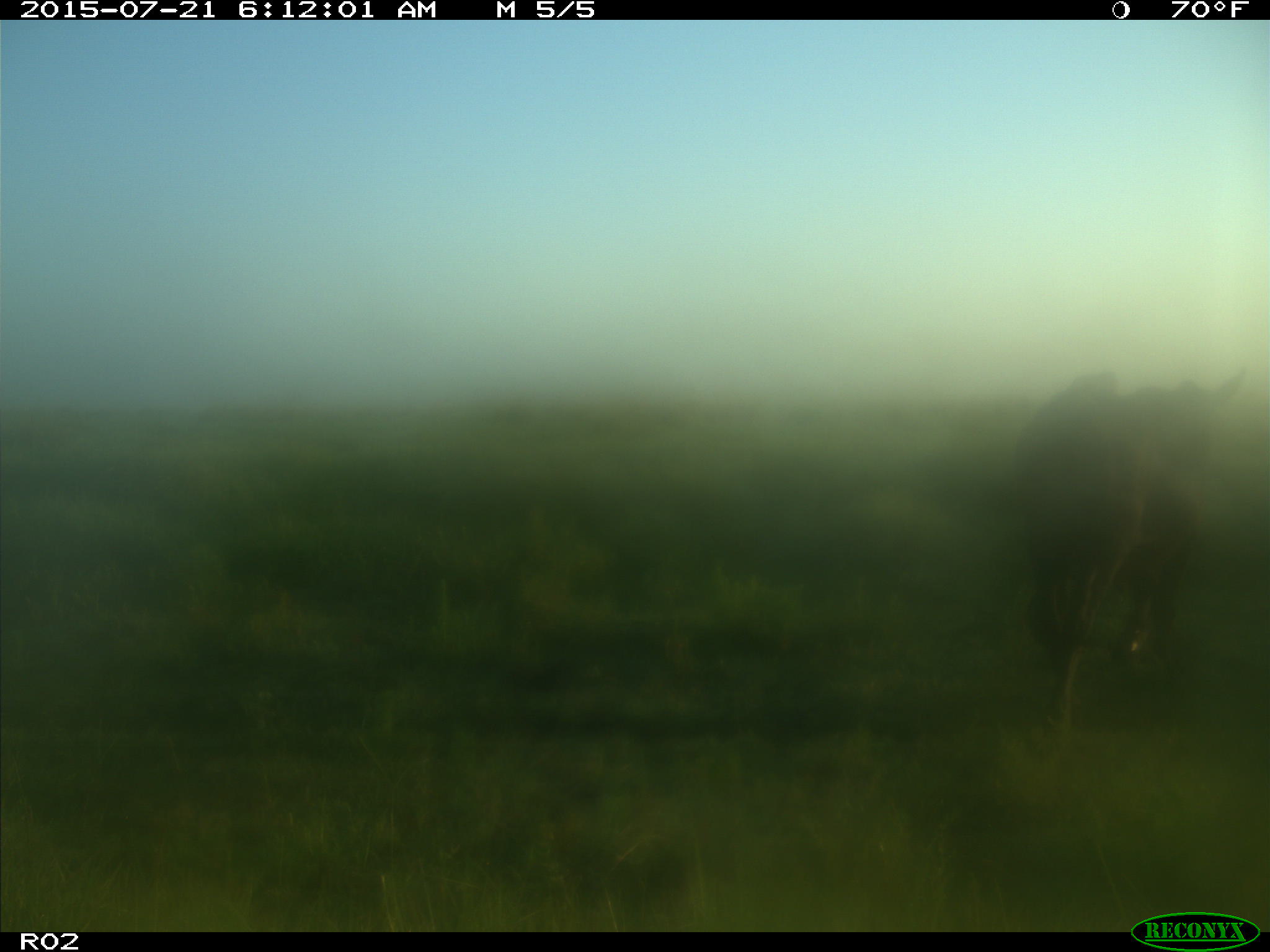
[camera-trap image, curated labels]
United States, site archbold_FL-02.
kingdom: Animalia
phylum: Chordata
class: Mammalia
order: Artiodactyla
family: Bovidae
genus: Bos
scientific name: Bos taurus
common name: domestic cow